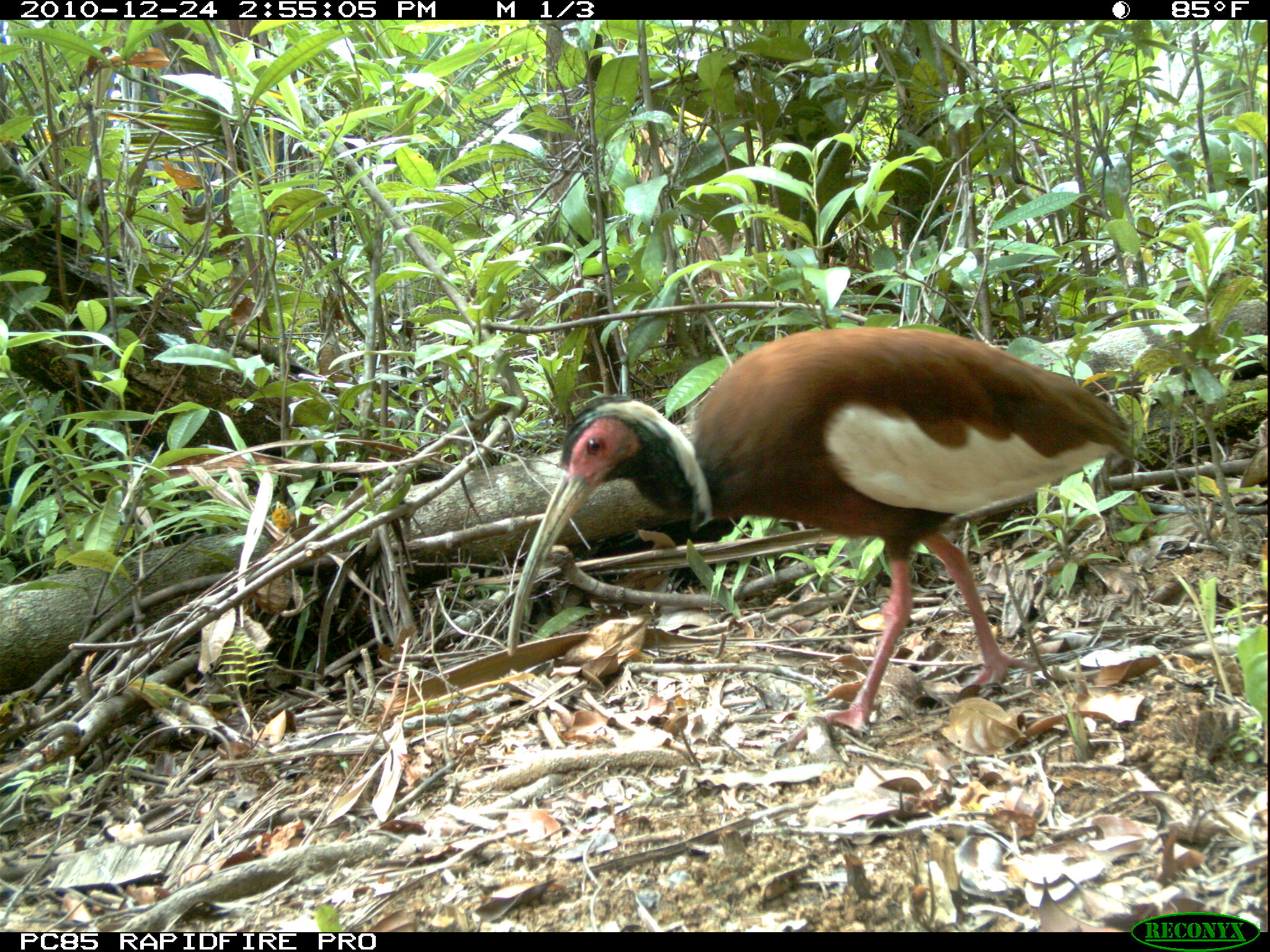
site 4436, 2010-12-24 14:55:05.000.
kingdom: Animalia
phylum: Chordata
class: Aves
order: Pelecaniformes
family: Threskiornithidae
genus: Lophotibis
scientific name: Lophotibis cristata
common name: madagascan ibis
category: lophotibis cristataa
Lophotibis cristataa (madagascan ibis) (Lophotibis cristata), count 1.